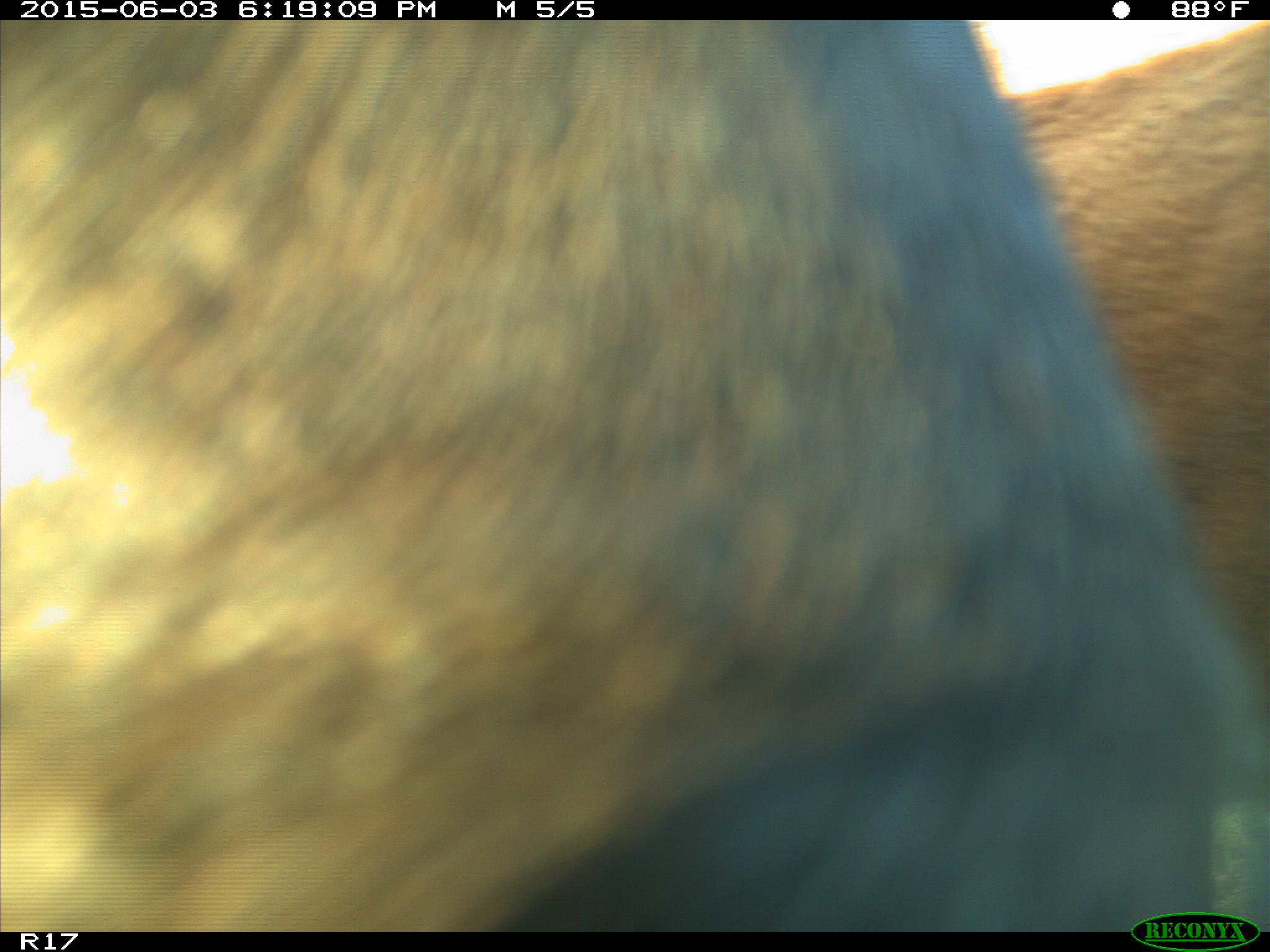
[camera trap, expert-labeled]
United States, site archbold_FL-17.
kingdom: Animalia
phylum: Chordata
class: Mammalia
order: Artiodactyla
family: Bovidae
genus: Bos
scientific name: Bos taurus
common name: domestic cow